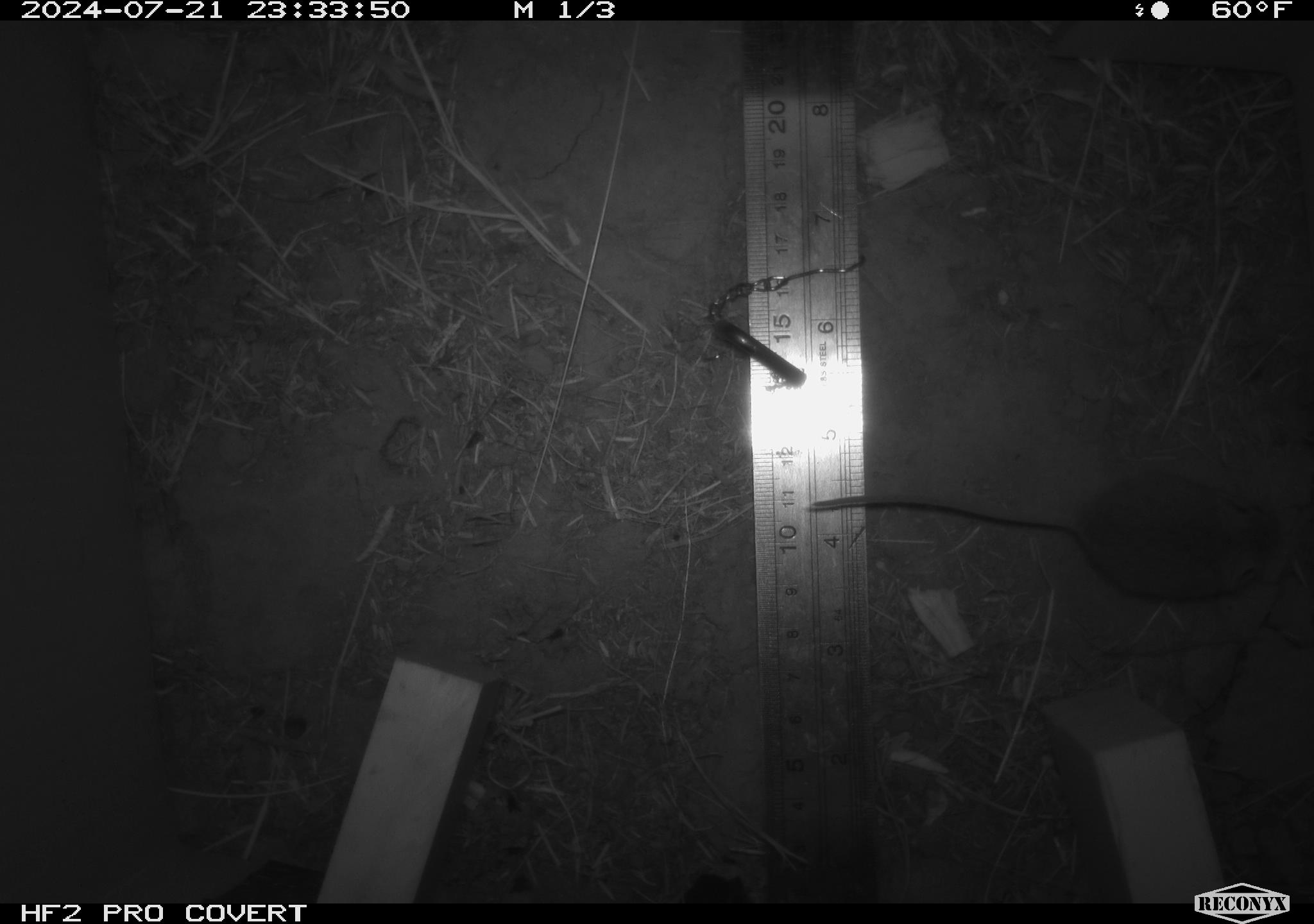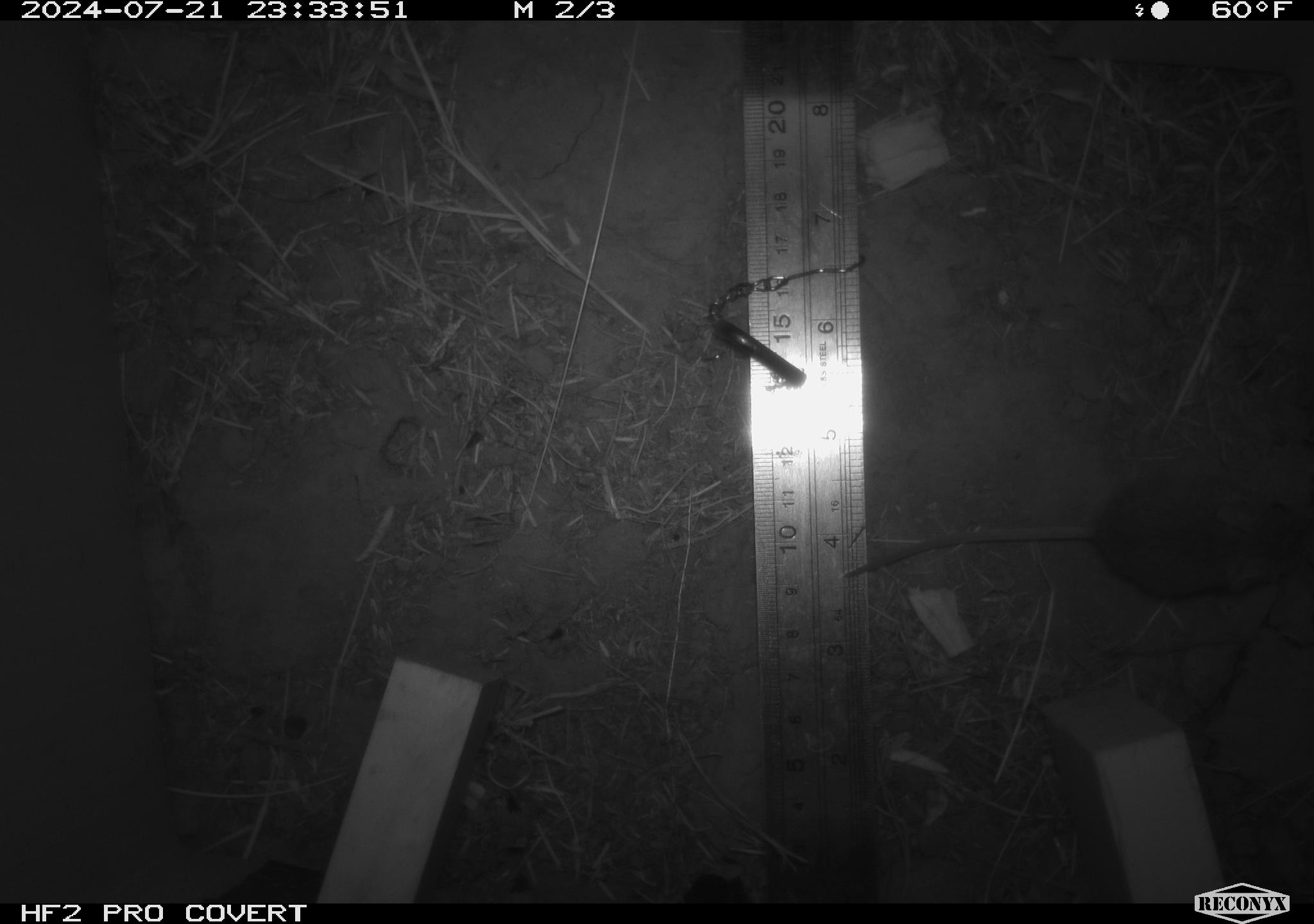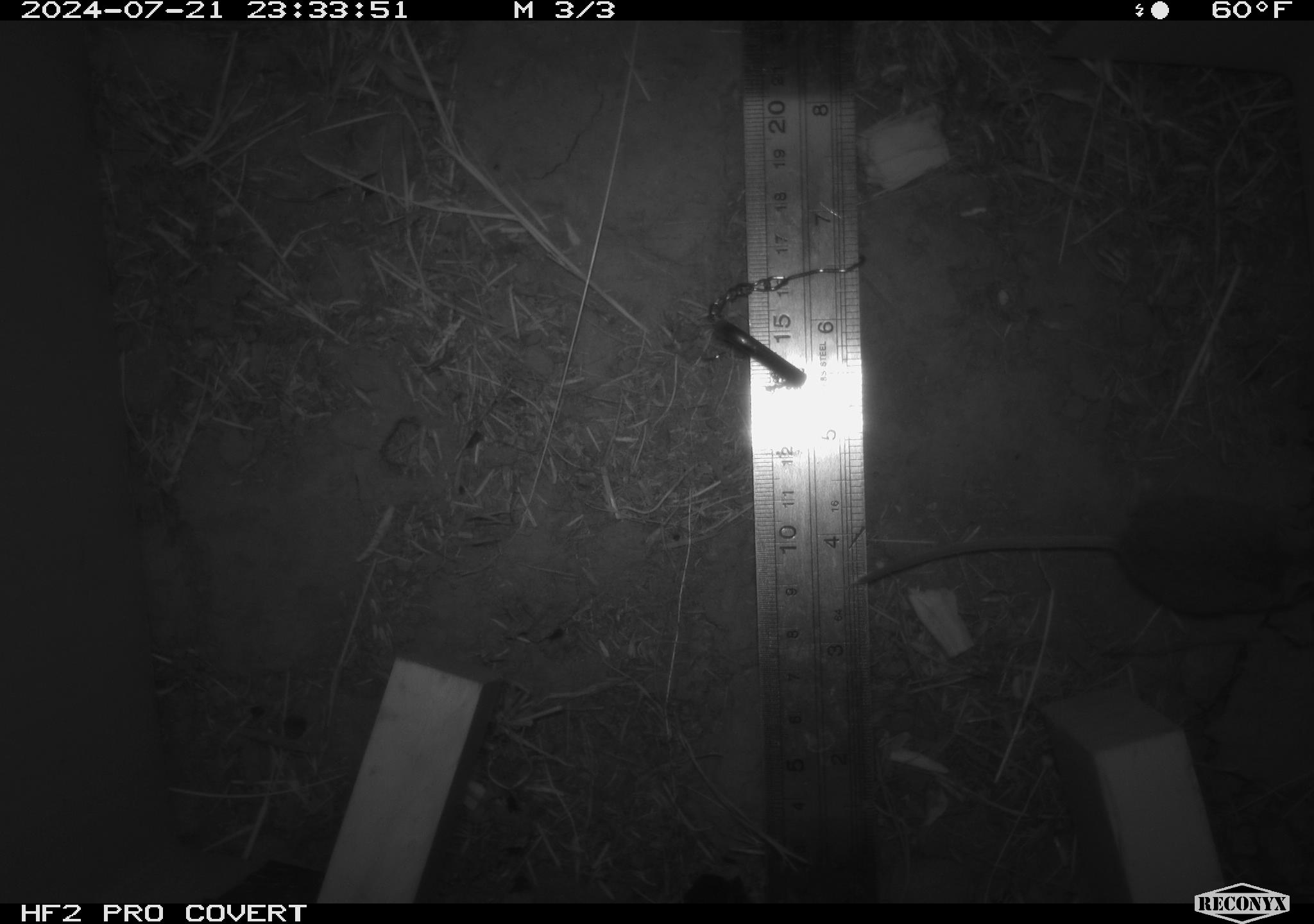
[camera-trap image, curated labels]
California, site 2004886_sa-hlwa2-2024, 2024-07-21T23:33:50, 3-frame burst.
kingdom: Animalia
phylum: Chordata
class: Mammalia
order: Rodentia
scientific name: Rodentia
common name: mouse species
Mouse species (Rodentia).